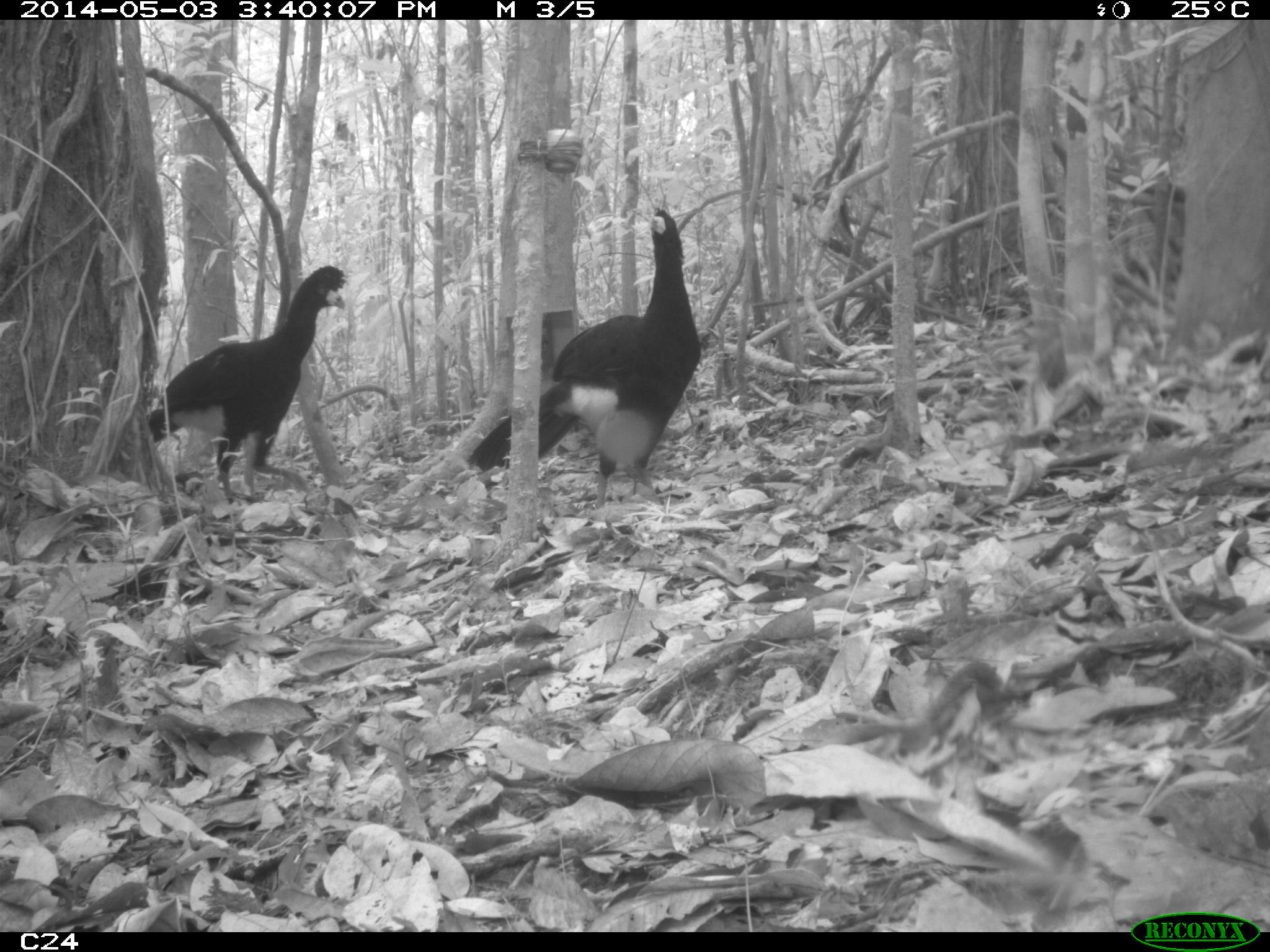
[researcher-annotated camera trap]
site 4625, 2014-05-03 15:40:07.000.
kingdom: Animalia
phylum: Chordata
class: Aves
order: Galliformes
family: Cracidae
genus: Crax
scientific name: Crax alector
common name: black curassow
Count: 2.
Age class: adult.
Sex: female.